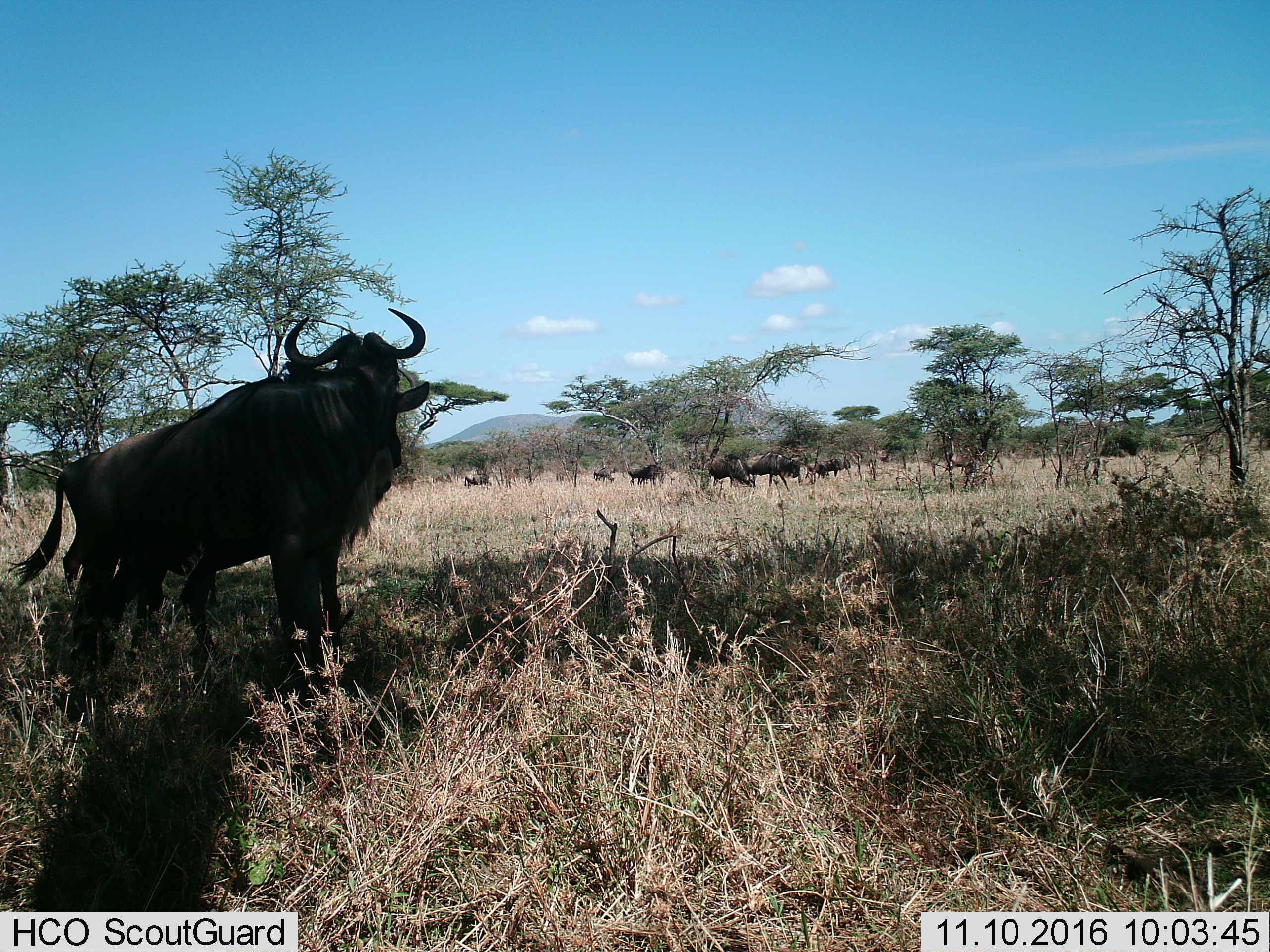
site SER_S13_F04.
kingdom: Animalia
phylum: Chordata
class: Mammalia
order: Artiodactyla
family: Bovidae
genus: Connochaetes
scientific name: Connochaetes taurinus taurinus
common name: blue wildebeest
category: wildebeestblue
Wildebeestblue (blue wildebeest) (Connochaetes taurinus taurinus), count 8. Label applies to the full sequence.